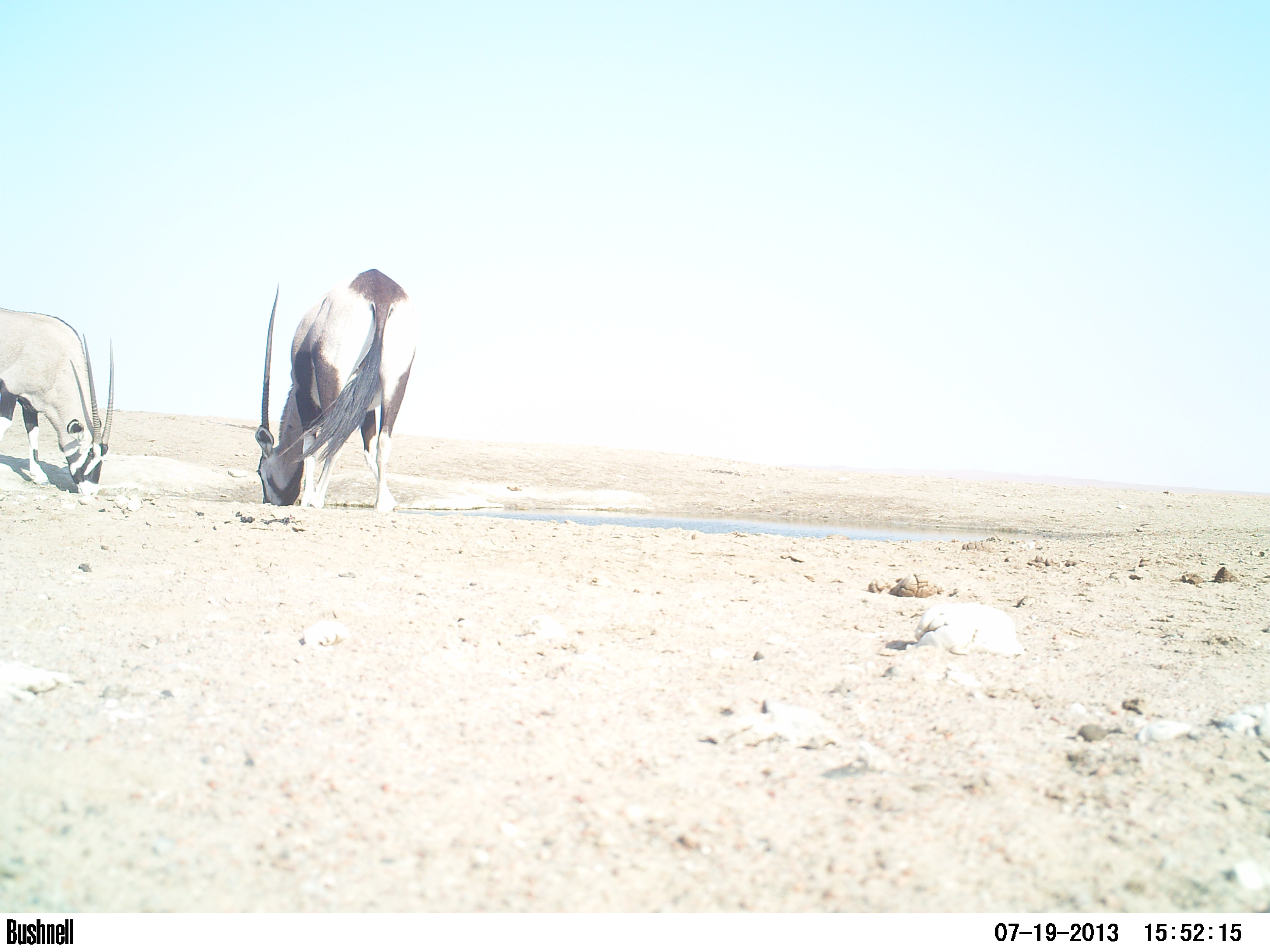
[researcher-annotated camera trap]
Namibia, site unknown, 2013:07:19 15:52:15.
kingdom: Animalia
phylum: Chordata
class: Mammalia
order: Artiodactyla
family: Bovidae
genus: Oryx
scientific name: Oryx gazella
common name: gemsbok